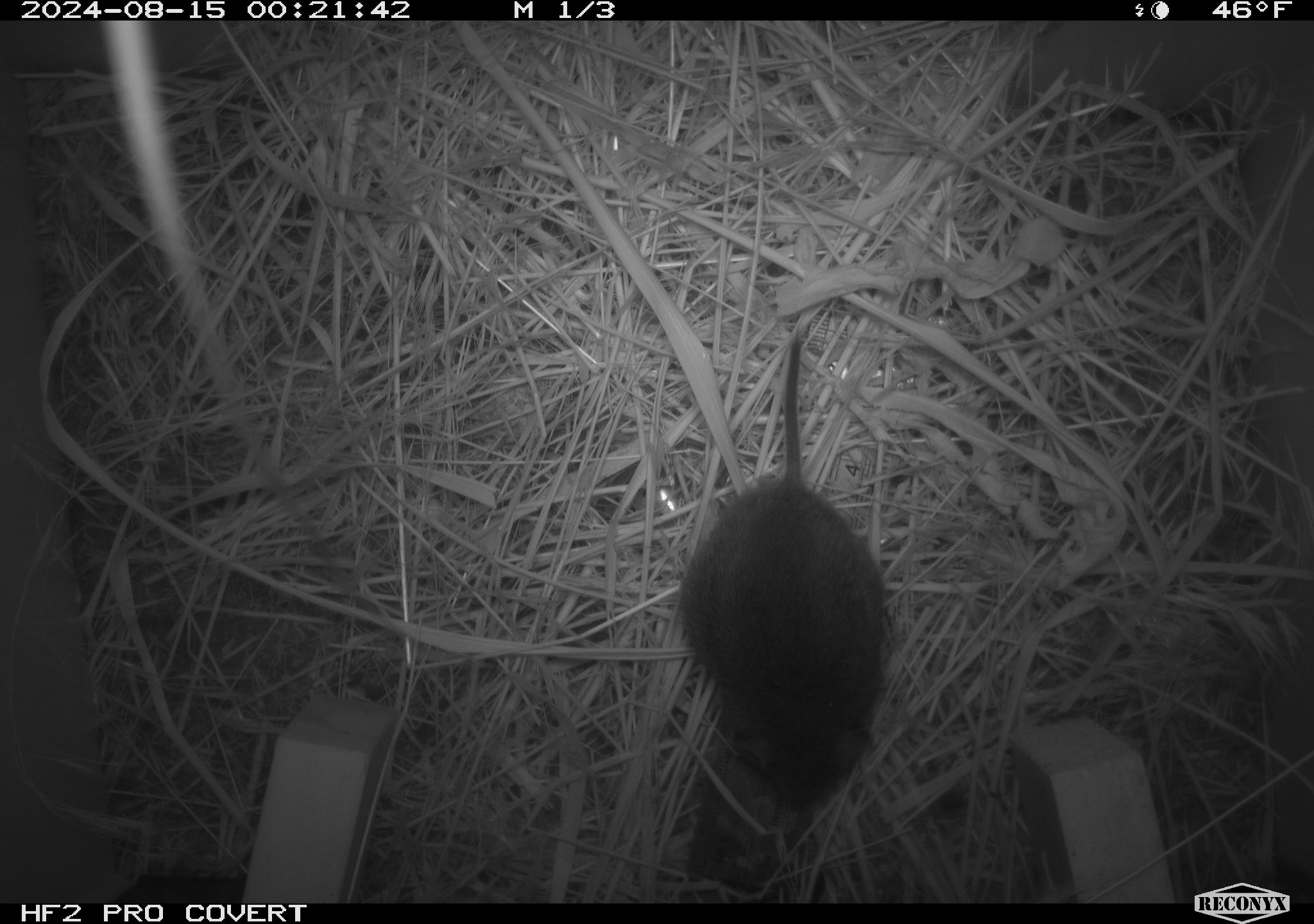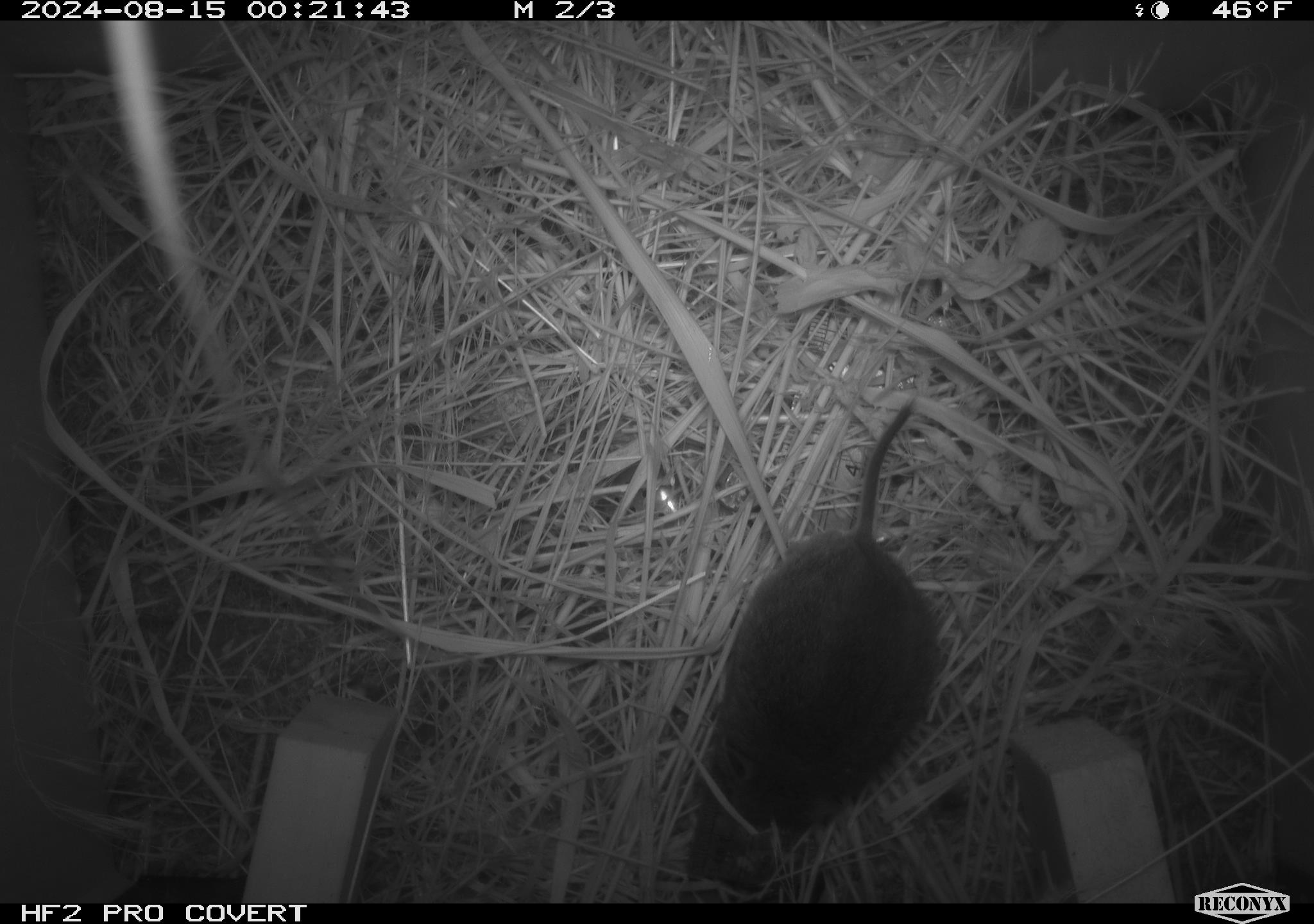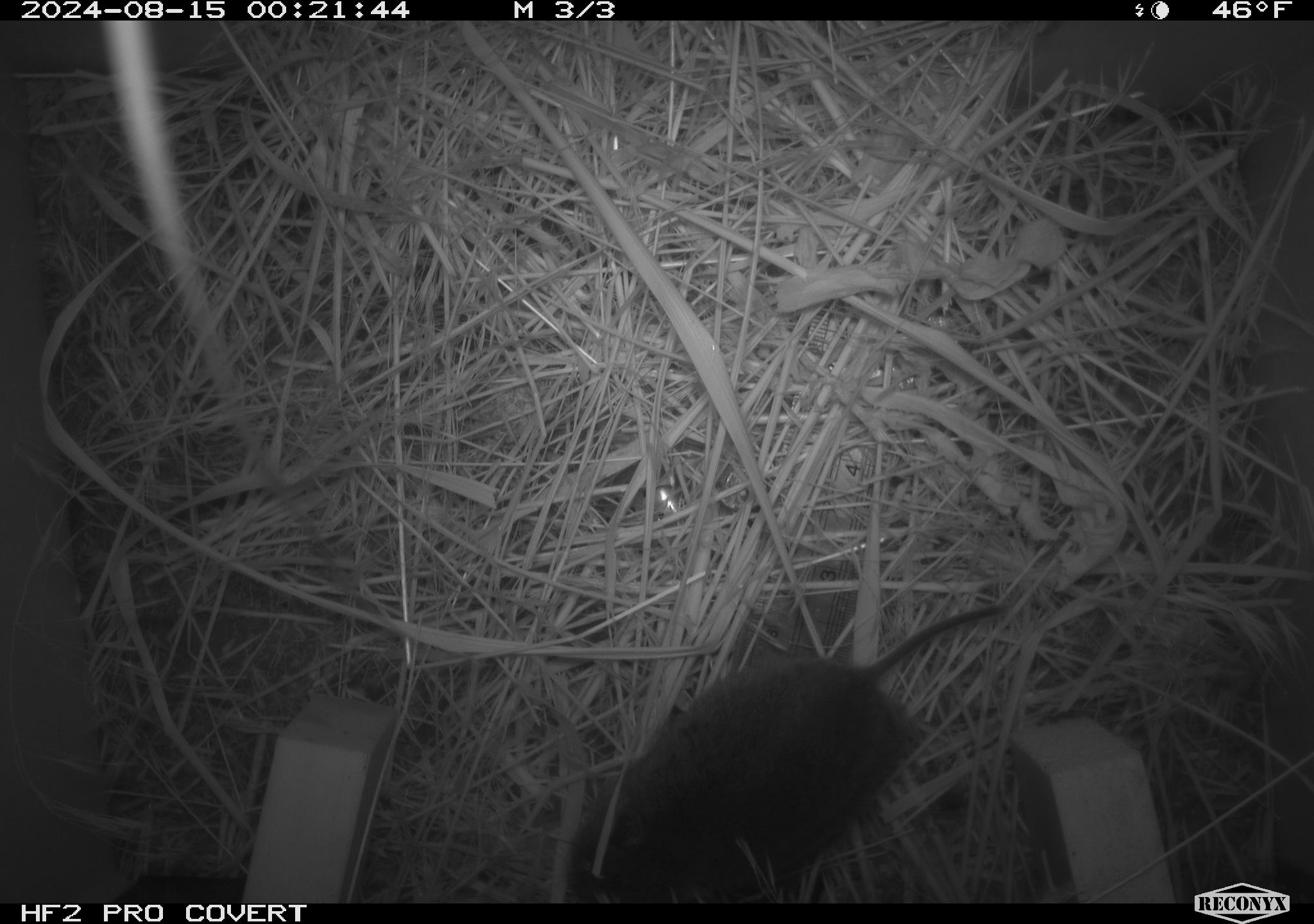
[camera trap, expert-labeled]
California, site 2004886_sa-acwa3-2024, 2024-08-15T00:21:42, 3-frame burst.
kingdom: Animalia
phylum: Chordata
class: Mammalia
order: Rodentia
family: Cricetidae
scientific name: Arvicolinae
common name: voles, lemmings, and muskrats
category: arvicolinae subfamily